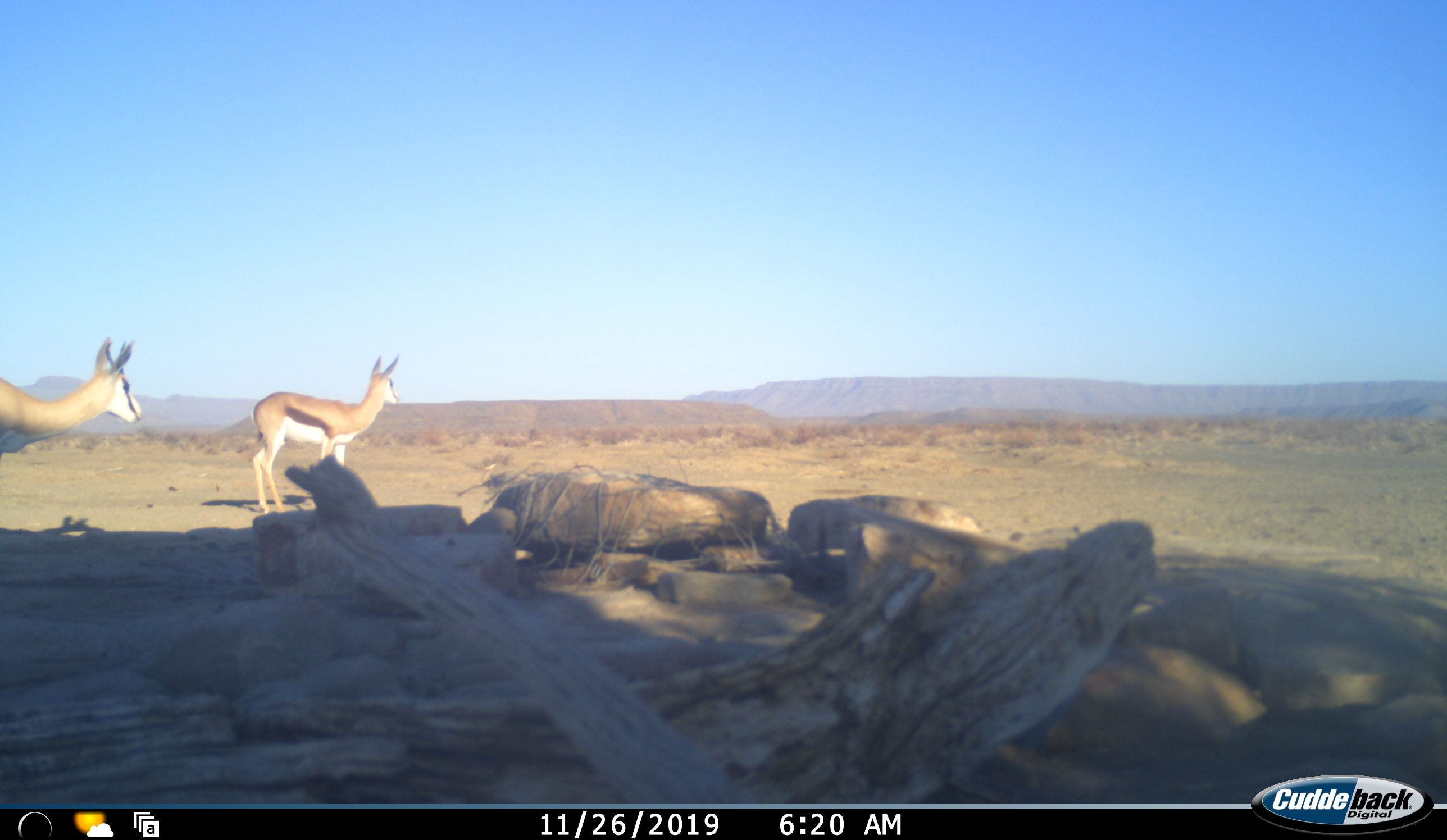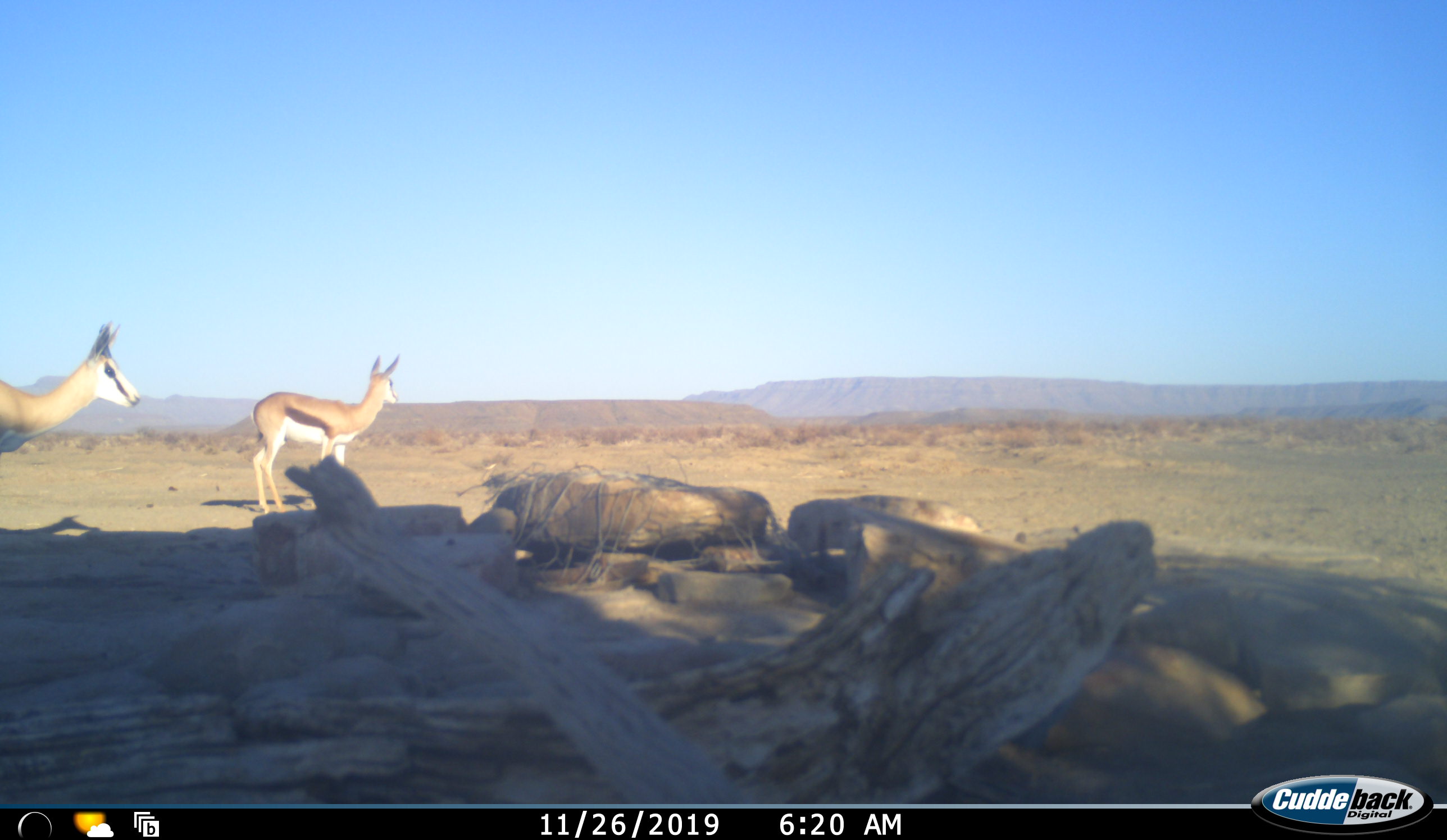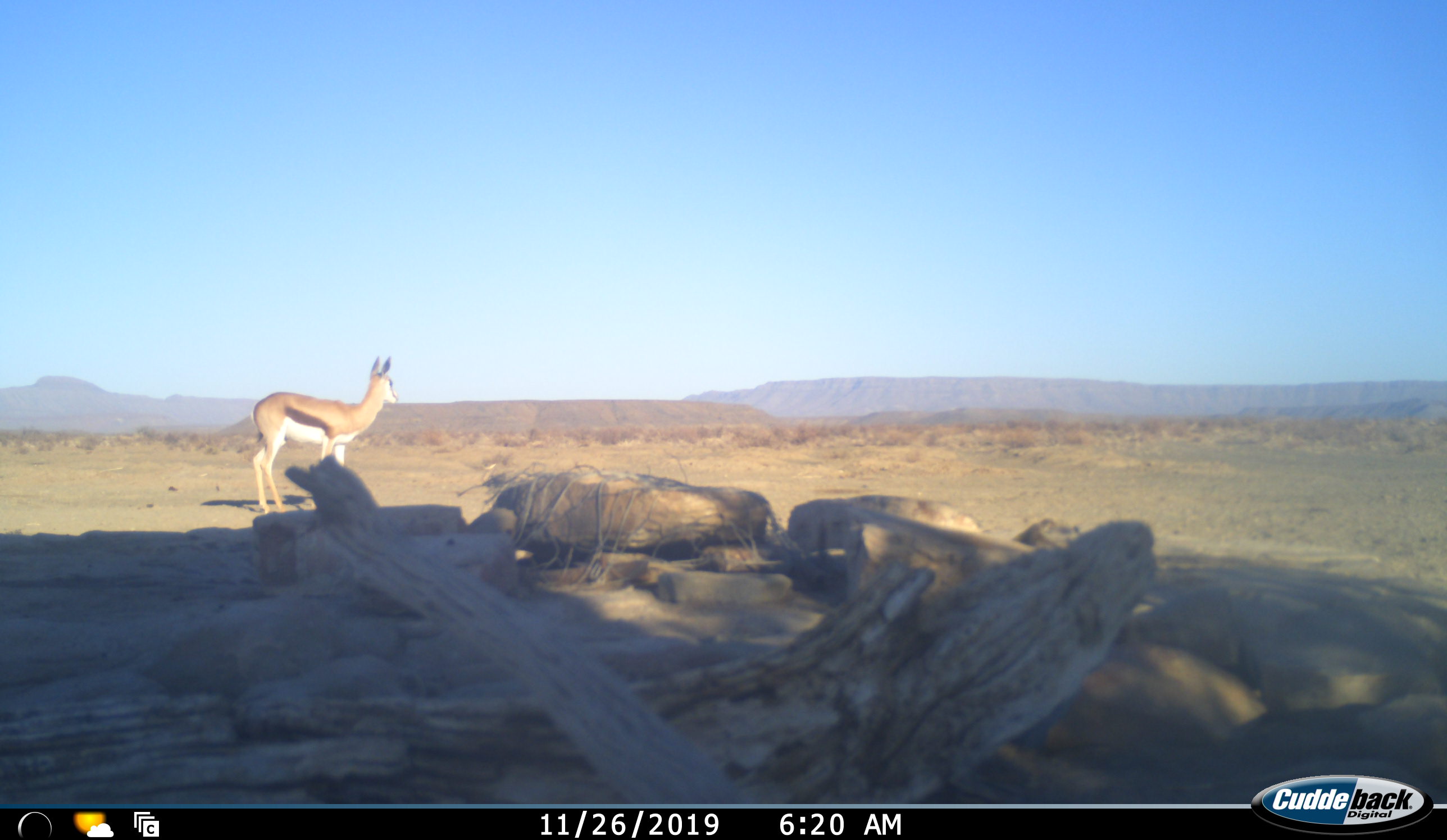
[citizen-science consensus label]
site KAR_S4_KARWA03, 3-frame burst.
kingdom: Animalia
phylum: Chordata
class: Mammalia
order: Artiodactyla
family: Bovidae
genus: Antidorcas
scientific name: Antidorcas marsupialis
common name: springbok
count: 2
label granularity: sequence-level